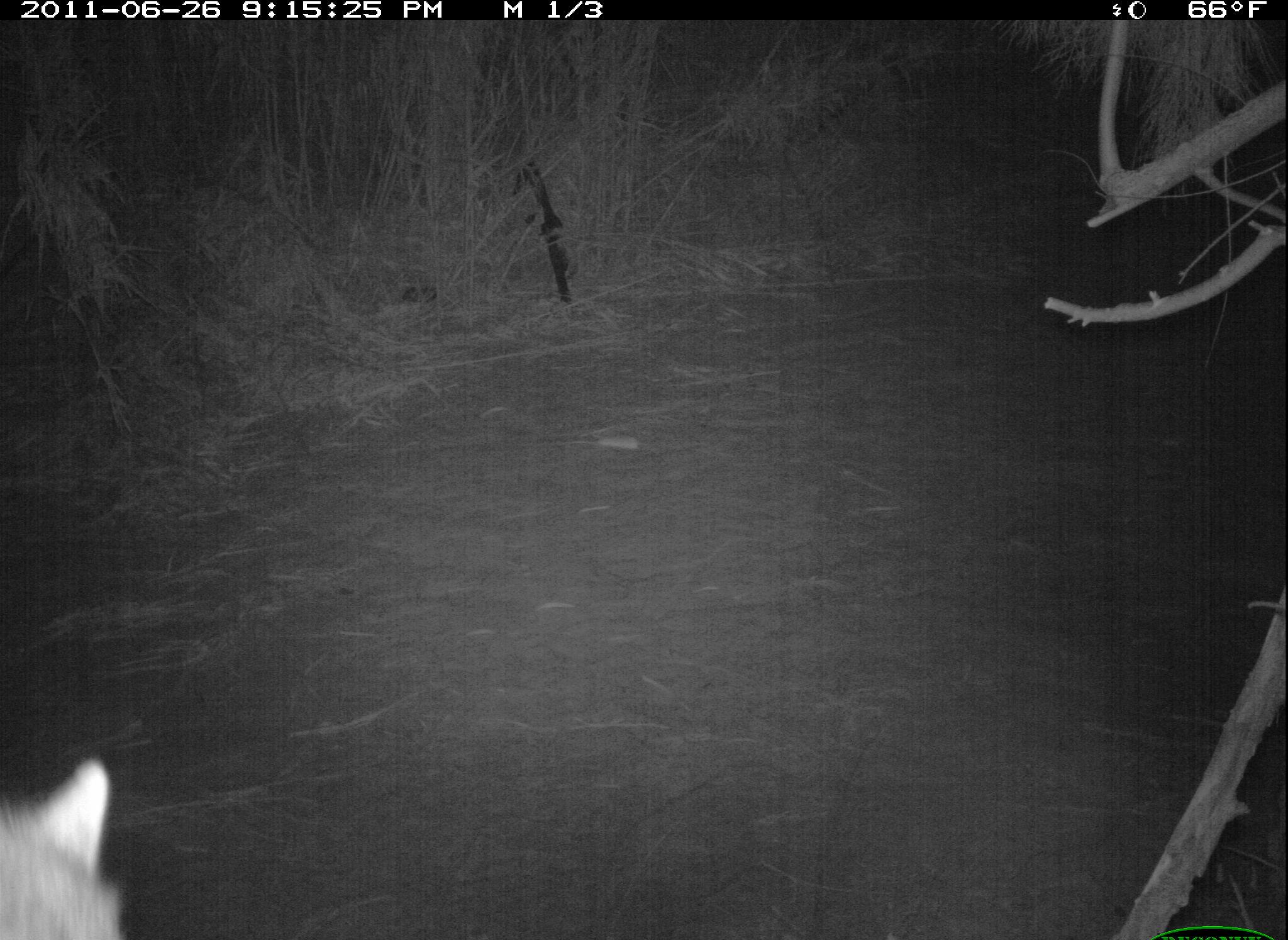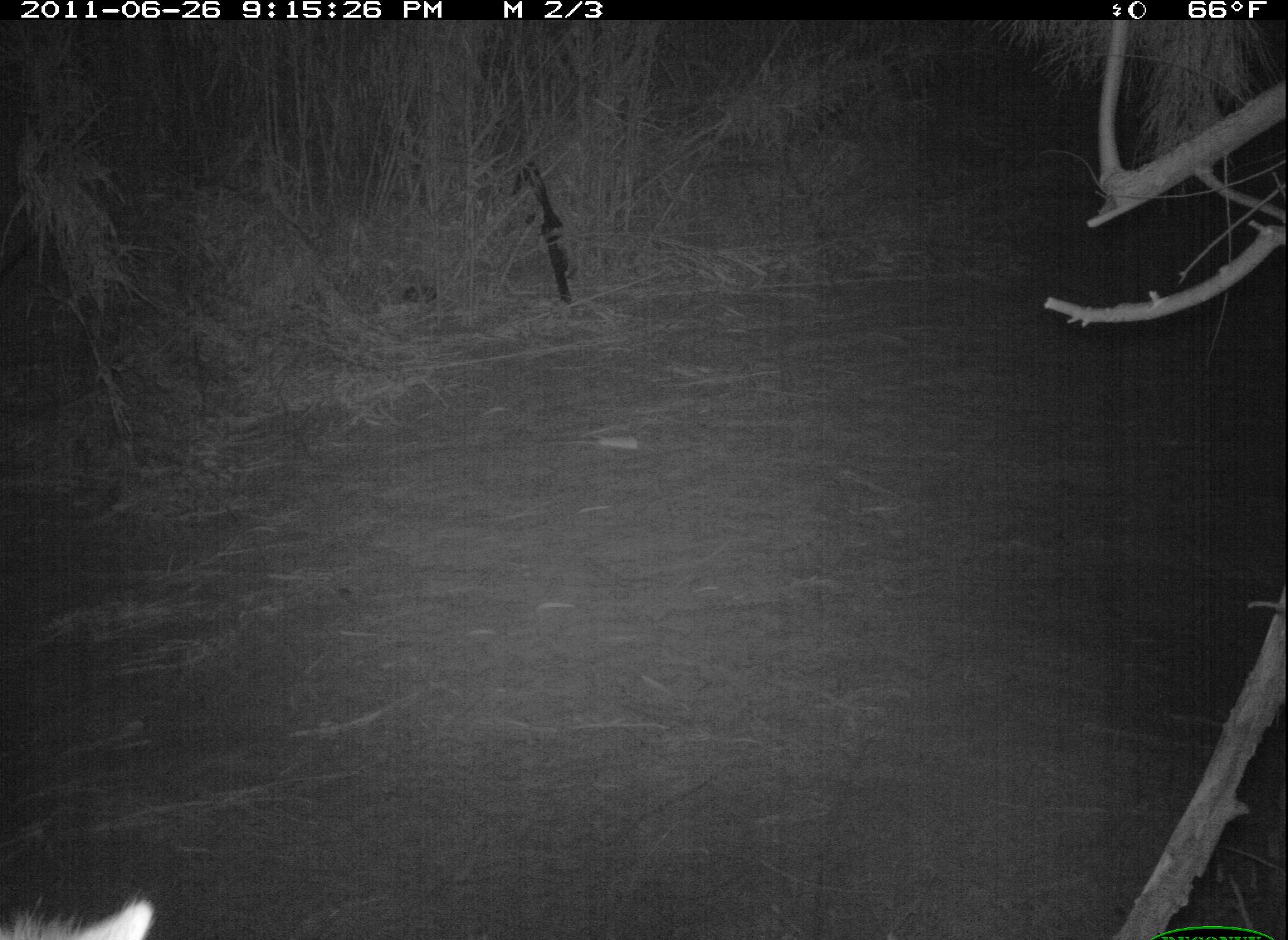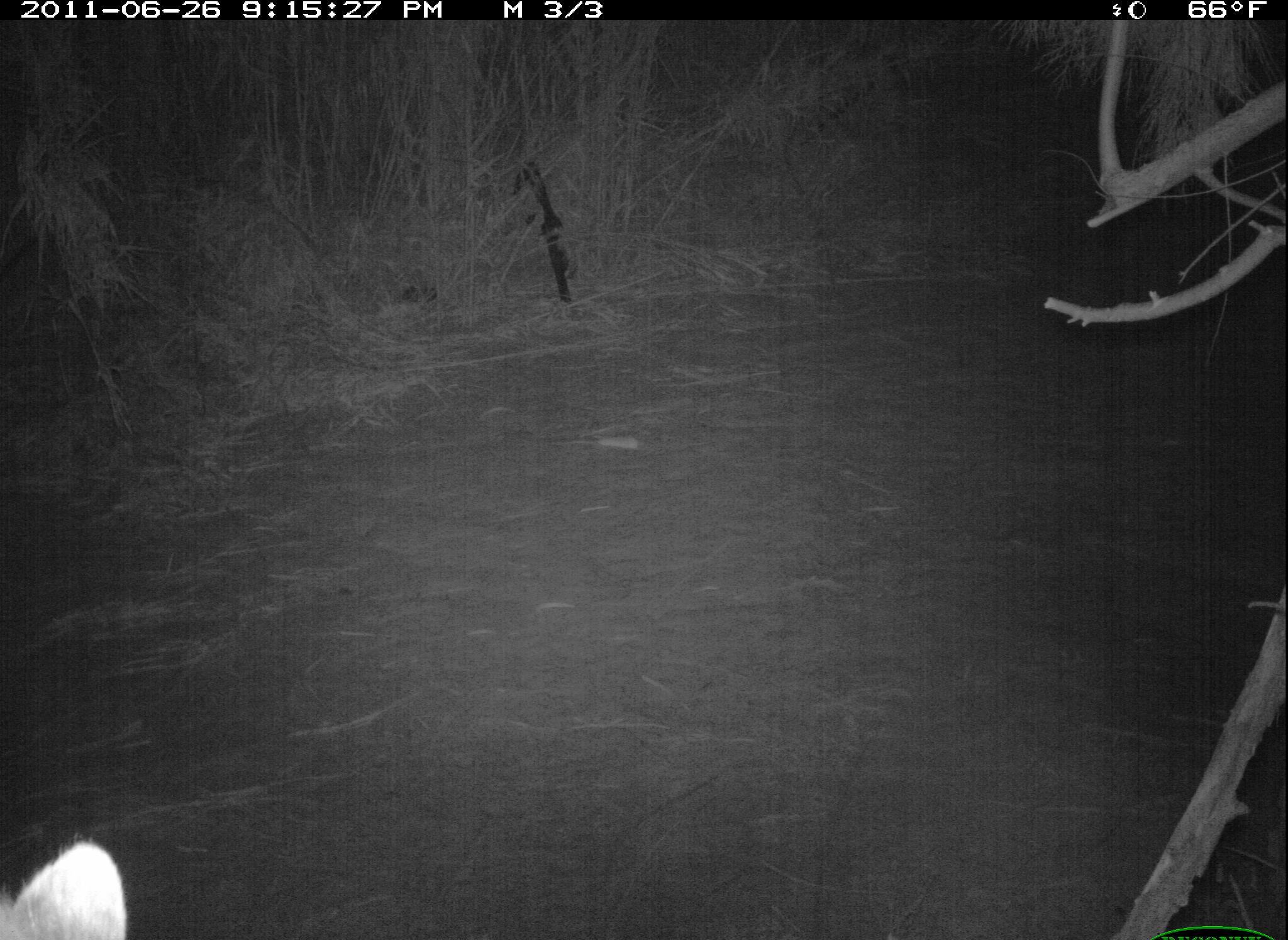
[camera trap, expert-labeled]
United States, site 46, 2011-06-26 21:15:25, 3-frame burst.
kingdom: Animalia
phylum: Chordata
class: Mammalia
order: Carnivora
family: Procyonidae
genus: Procyon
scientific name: Procyon lotor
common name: raccoon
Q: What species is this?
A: Raccoon (Procyon lotor).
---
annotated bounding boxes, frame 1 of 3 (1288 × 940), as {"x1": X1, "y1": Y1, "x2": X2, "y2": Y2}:
raccoon: {"x1": 2, "y1": 705, "x2": 156, "y2": 936}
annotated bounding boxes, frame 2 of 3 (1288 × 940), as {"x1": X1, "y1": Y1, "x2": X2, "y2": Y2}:
raccoon: {"x1": 3, "y1": 847, "x2": 175, "y2": 940}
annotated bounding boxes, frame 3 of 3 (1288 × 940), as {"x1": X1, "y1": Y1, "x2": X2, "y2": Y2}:
raccoon: {"x1": 2, "y1": 801, "x2": 158, "y2": 940}